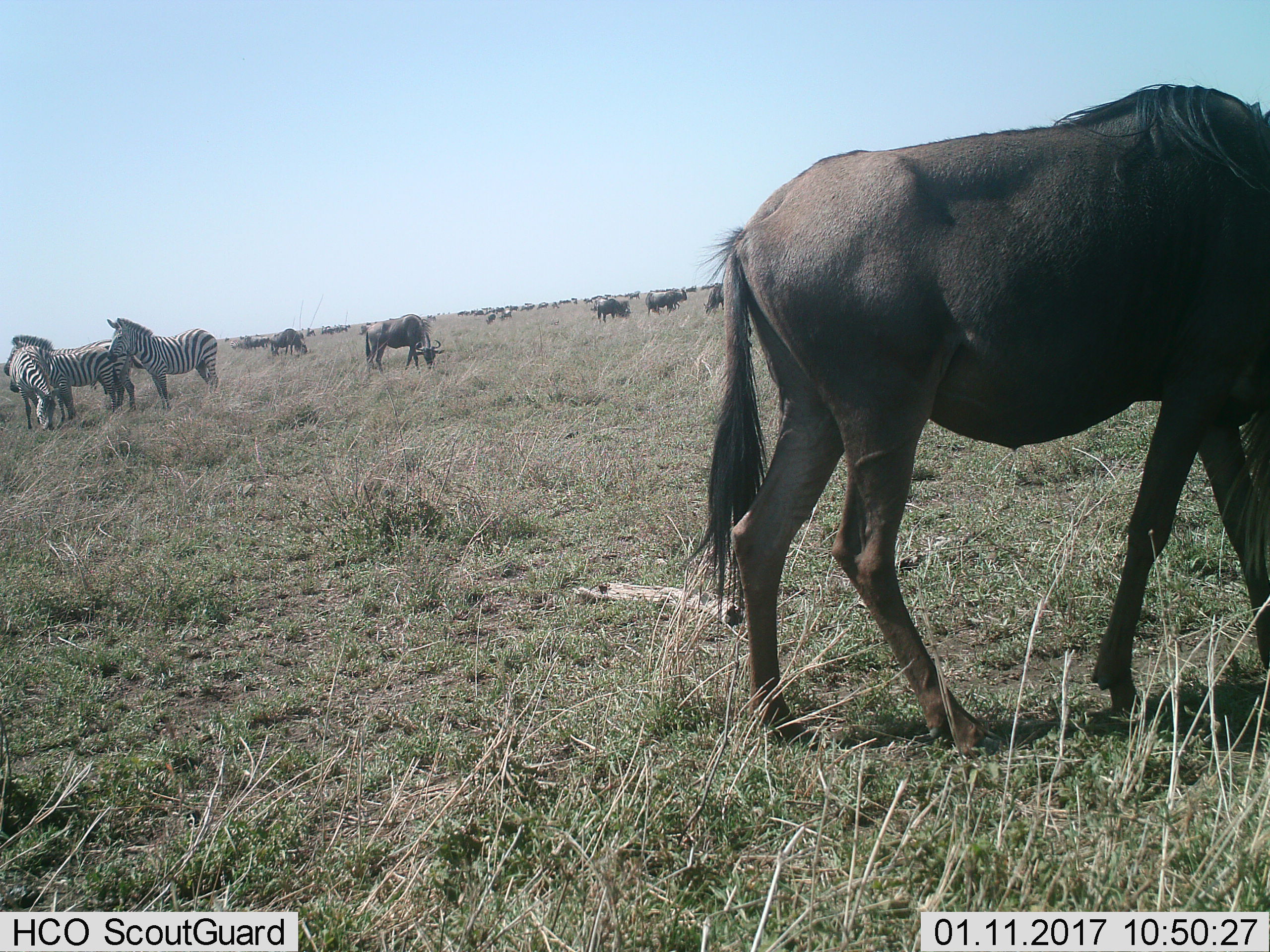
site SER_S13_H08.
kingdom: Animalia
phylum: Chordata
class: Mammalia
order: Artiodactyla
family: Bovidae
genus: Connochaetes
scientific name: Connochaetes taurinus taurinus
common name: blue wildebeest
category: wildebeestblue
Wildebeestblue (blue wildebeest) (Connochaetes taurinus taurinus), count 11-50. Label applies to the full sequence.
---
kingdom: Animalia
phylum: Chordata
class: Mammalia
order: Perissodactyla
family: Equidae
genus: Equus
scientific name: Equus quagga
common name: plains zebra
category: zebraplains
Zebraplains (plains zebra) (Equus quagga), count 3. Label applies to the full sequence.